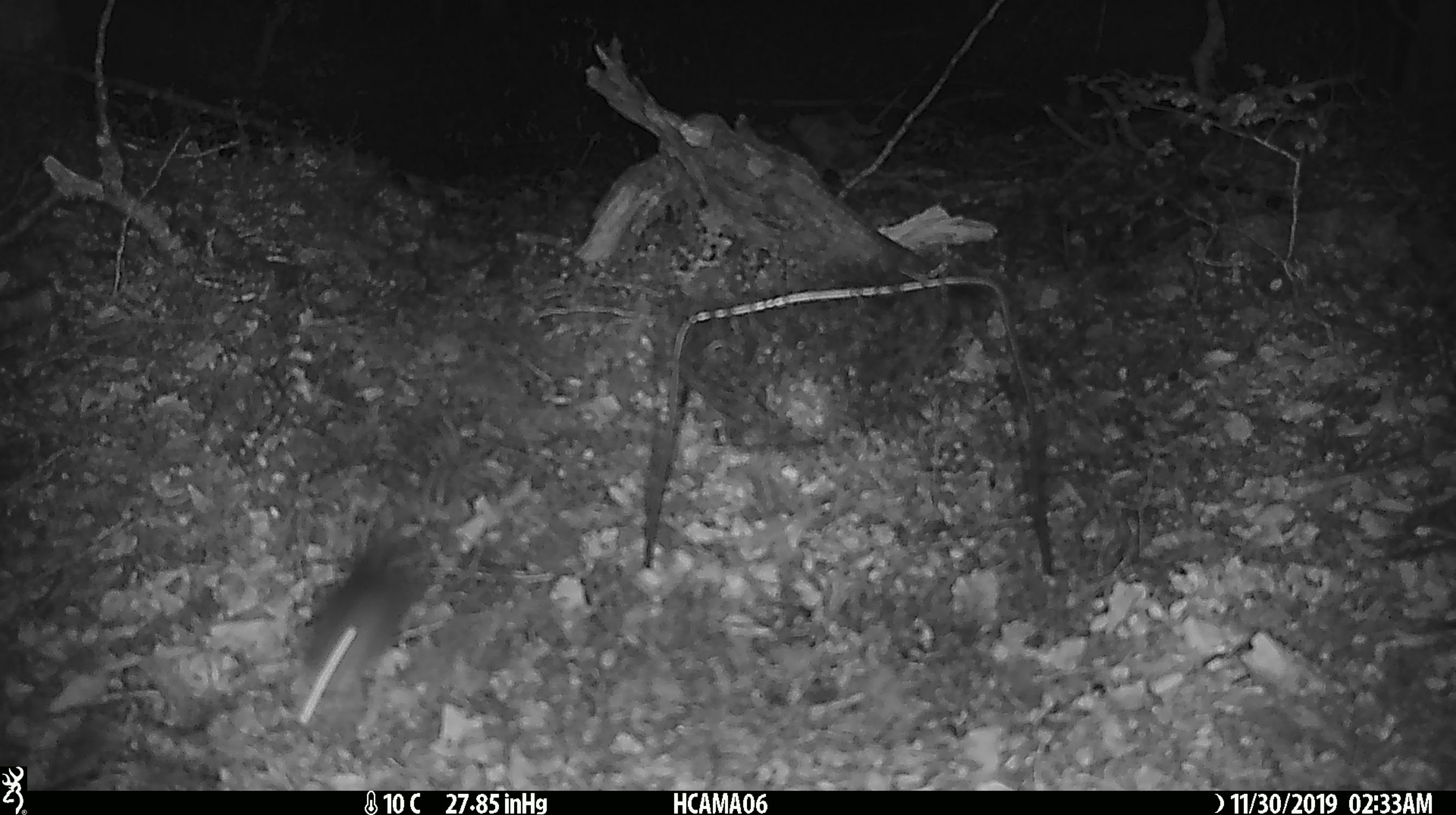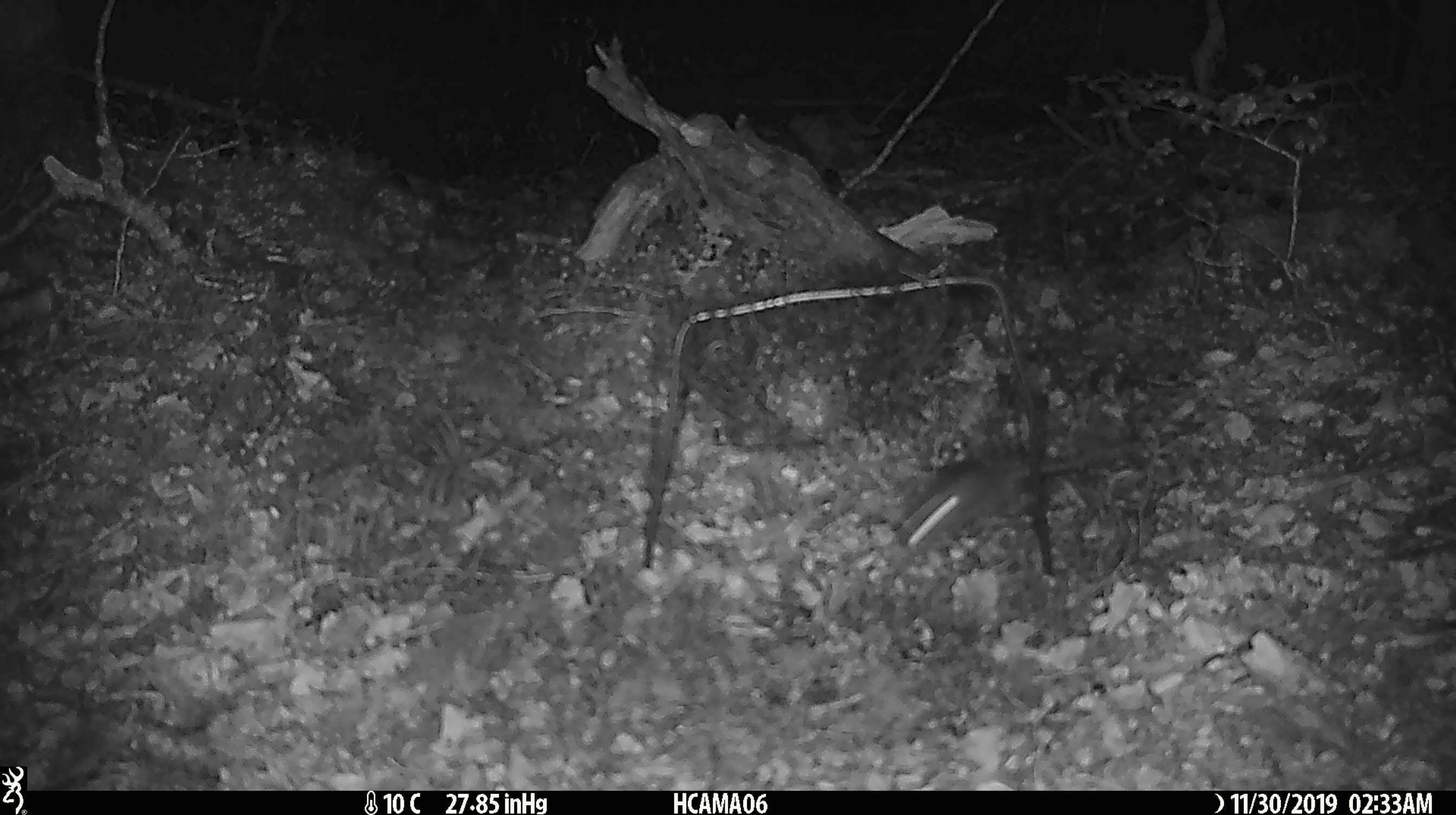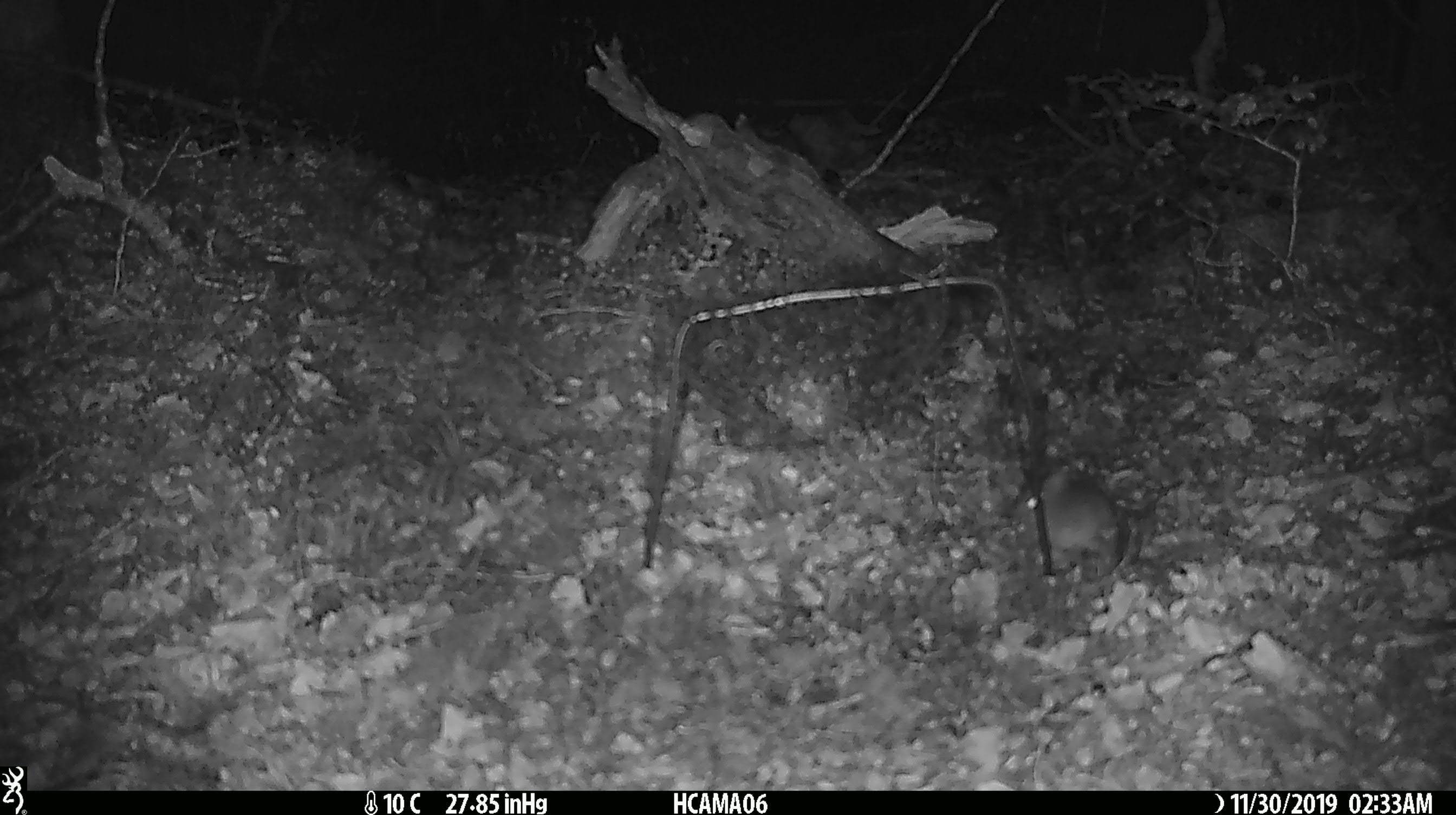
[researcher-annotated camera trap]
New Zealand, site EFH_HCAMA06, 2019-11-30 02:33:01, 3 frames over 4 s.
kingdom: Animalia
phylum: Chordata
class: Mammalia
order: Rodentia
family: Muridae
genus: Mus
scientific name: Mus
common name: mouse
Mouse (Mus).